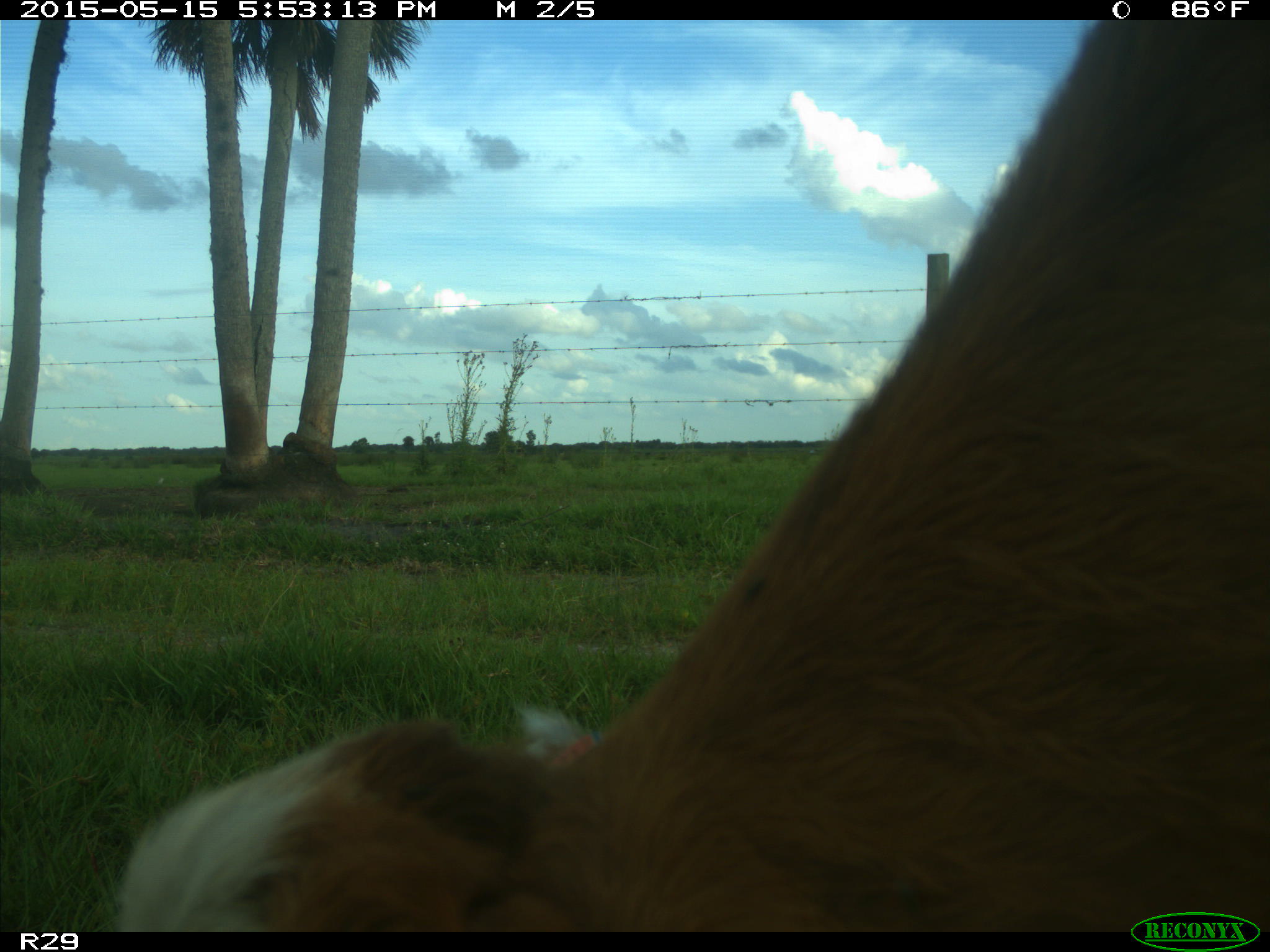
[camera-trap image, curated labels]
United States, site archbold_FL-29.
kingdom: Animalia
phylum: Chordata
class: Mammalia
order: Artiodactyla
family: Bovidae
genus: Bos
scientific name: Bos taurus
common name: domestic cow